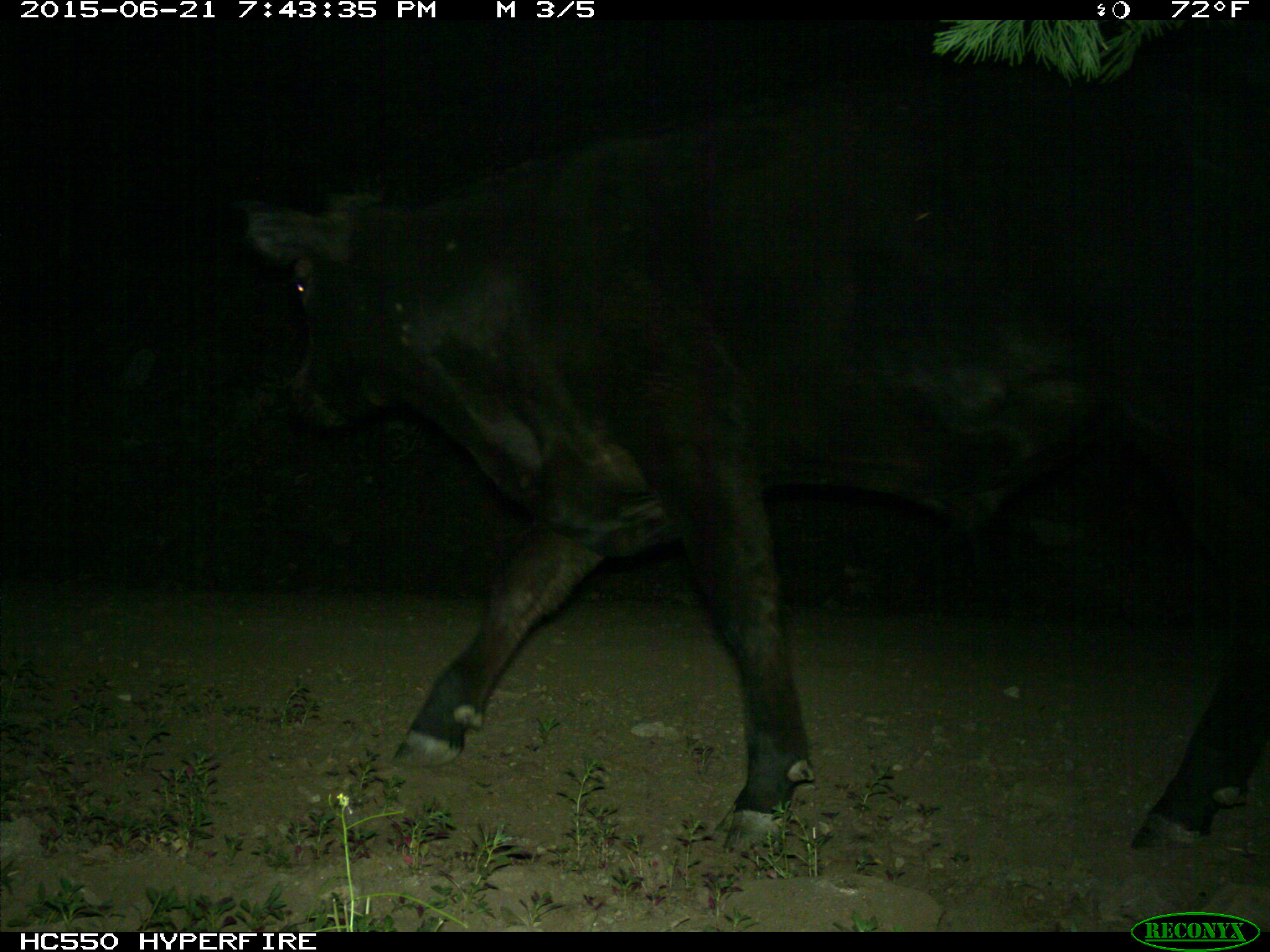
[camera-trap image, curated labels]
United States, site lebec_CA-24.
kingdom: Animalia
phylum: Chordata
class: Mammalia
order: Artiodactyla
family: Bovidae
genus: Bos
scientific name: Bos taurus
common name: domestic cow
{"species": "Bos taurus (domestic cow)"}